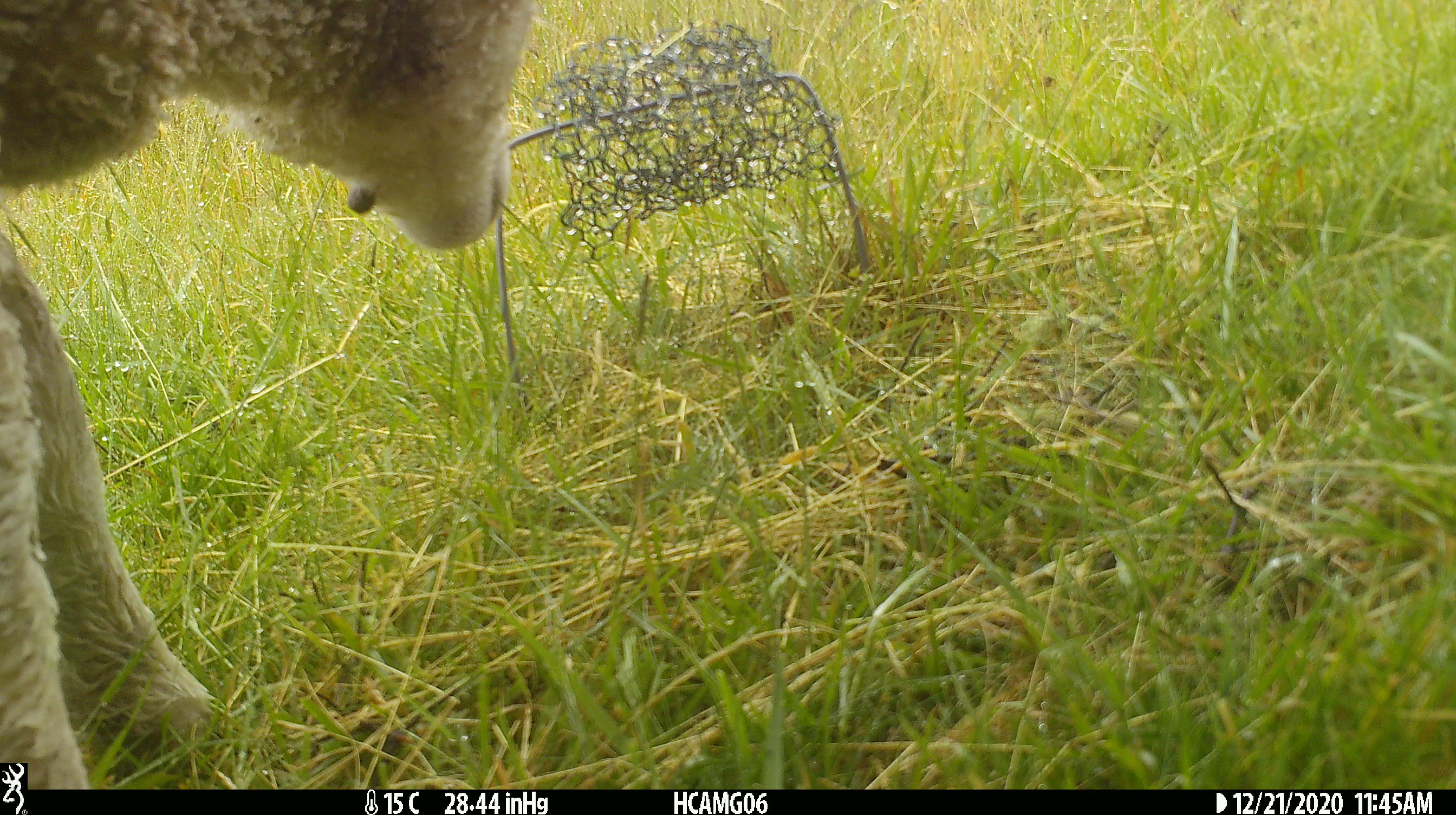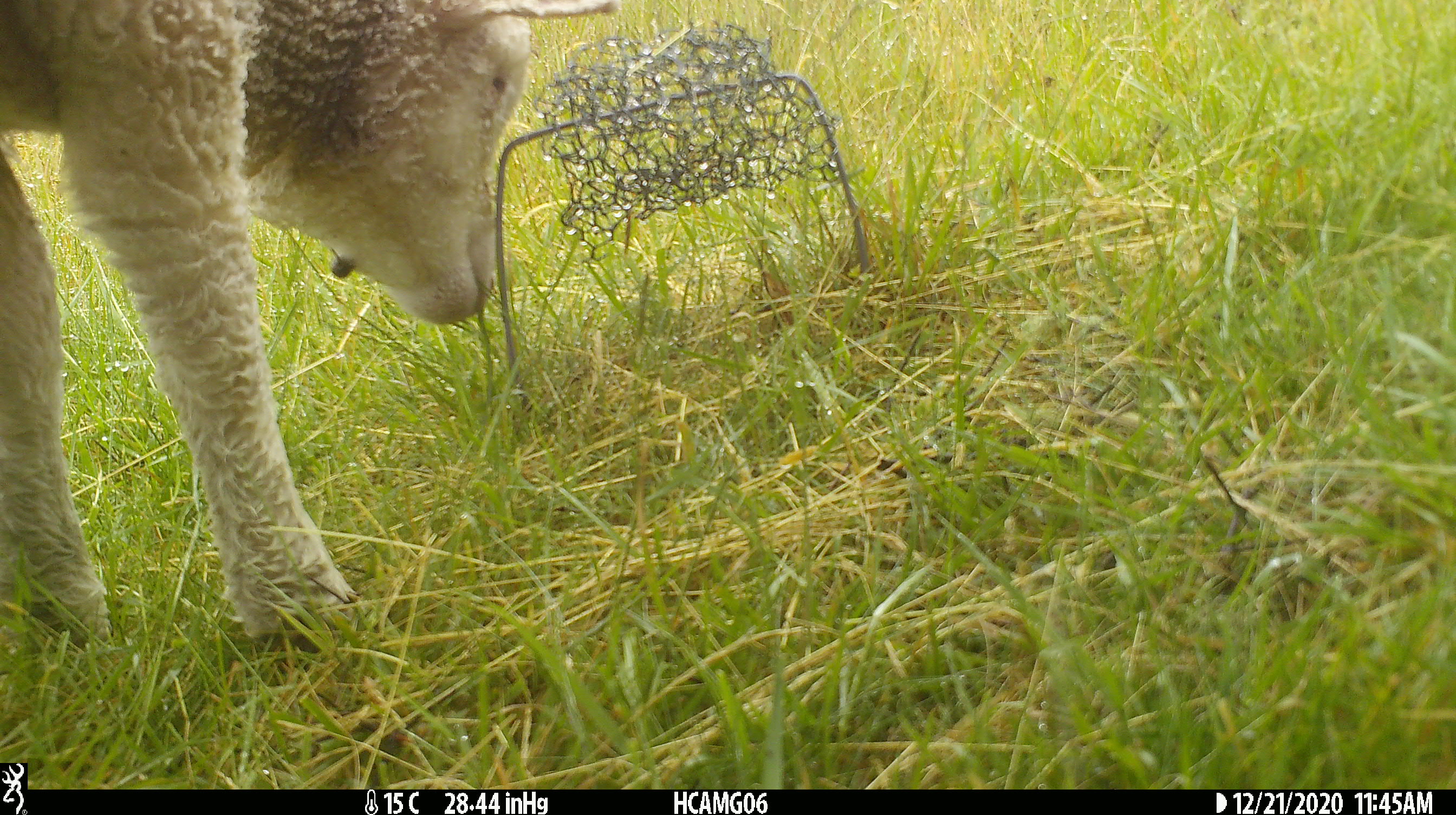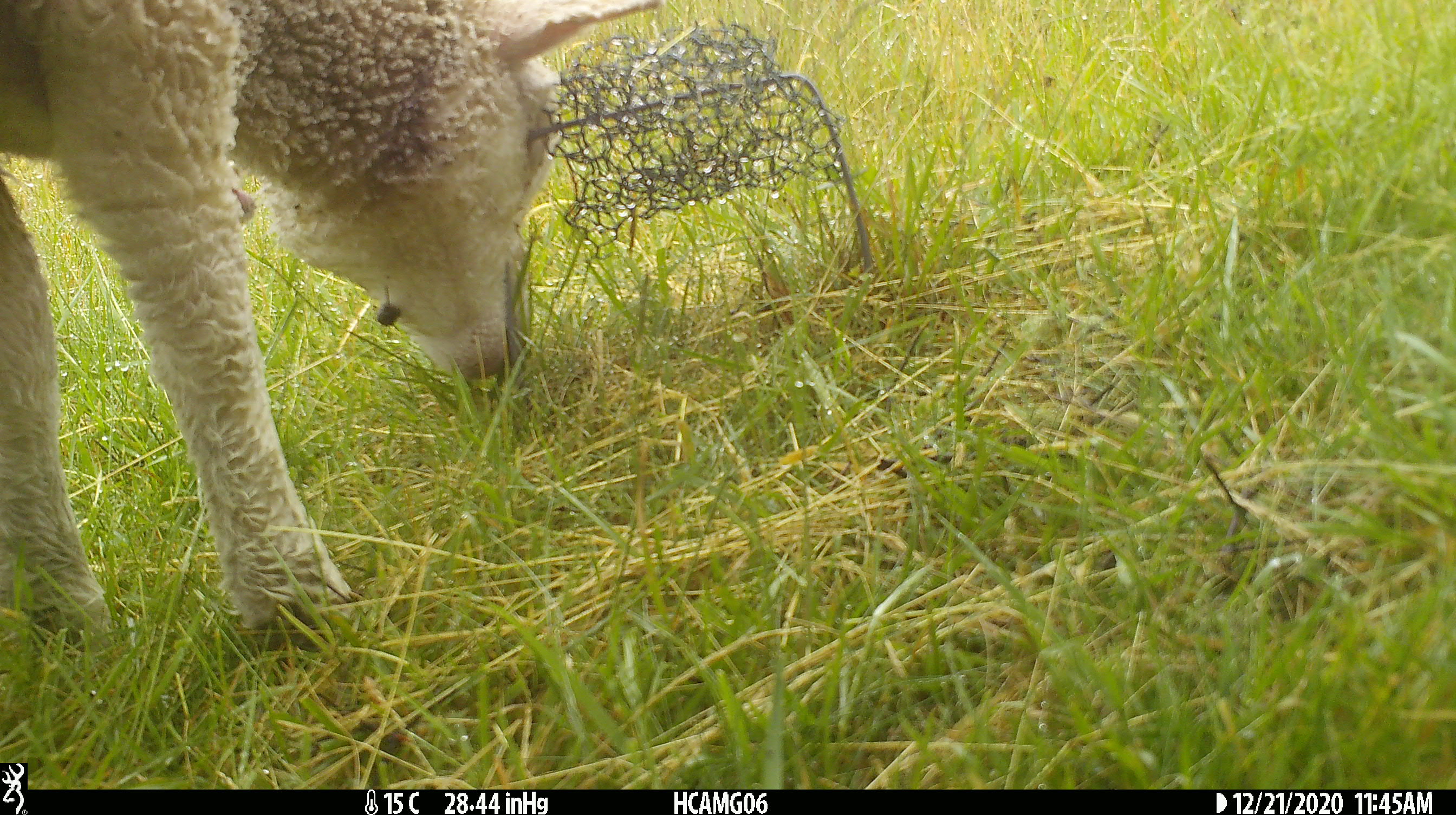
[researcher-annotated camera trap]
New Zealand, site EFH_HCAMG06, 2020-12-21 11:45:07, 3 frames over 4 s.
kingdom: Animalia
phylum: Chordata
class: Mammalia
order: Artiodactyla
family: Bovidae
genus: Ovis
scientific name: Ovis aries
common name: domestic sheep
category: sheep